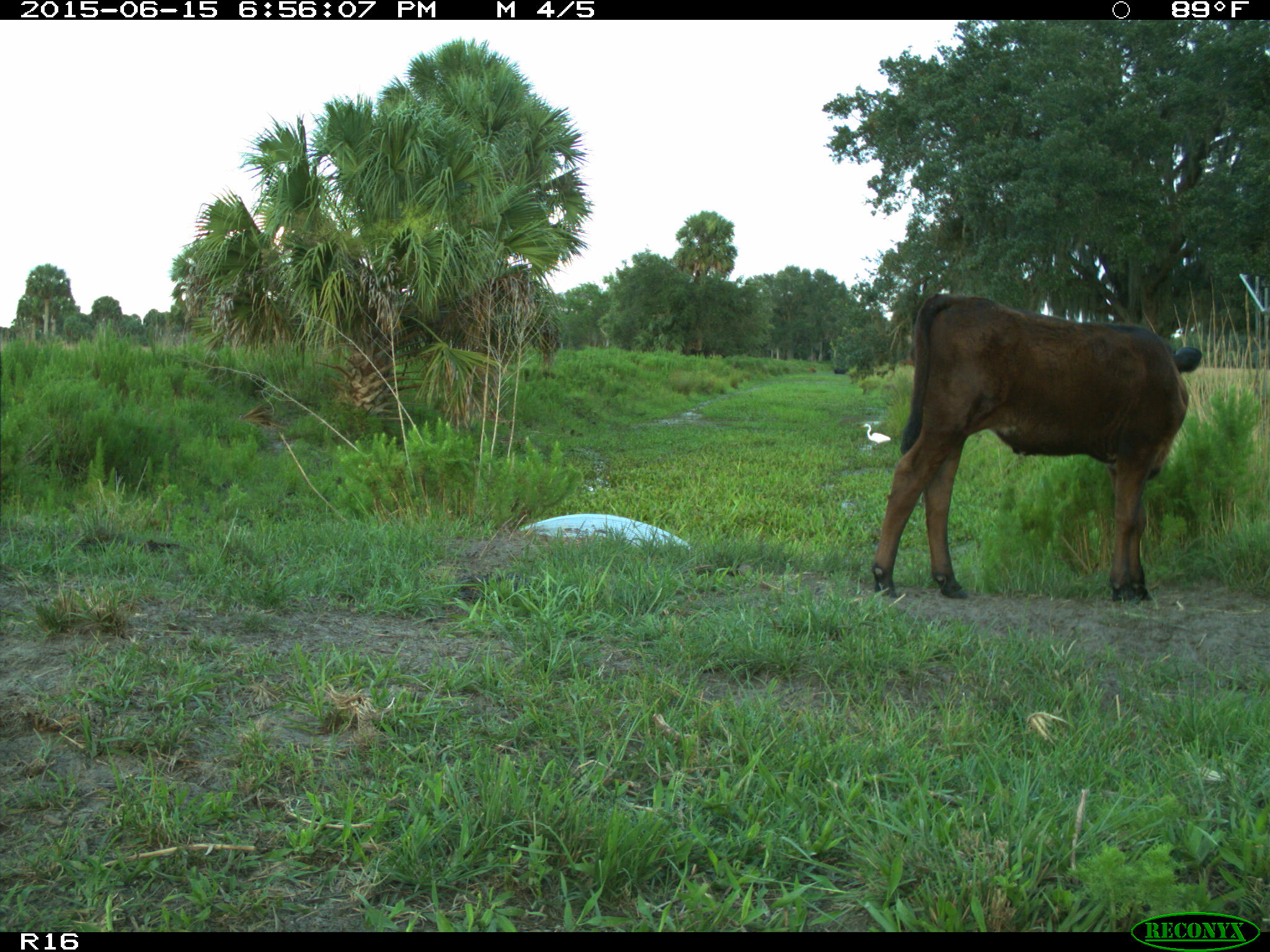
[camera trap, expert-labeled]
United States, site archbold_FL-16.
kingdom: Animalia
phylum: Chordata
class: Mammalia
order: Artiodactyla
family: Bovidae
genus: Bos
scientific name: Bos taurus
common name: domestic cow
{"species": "Bos taurus (domestic cow)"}